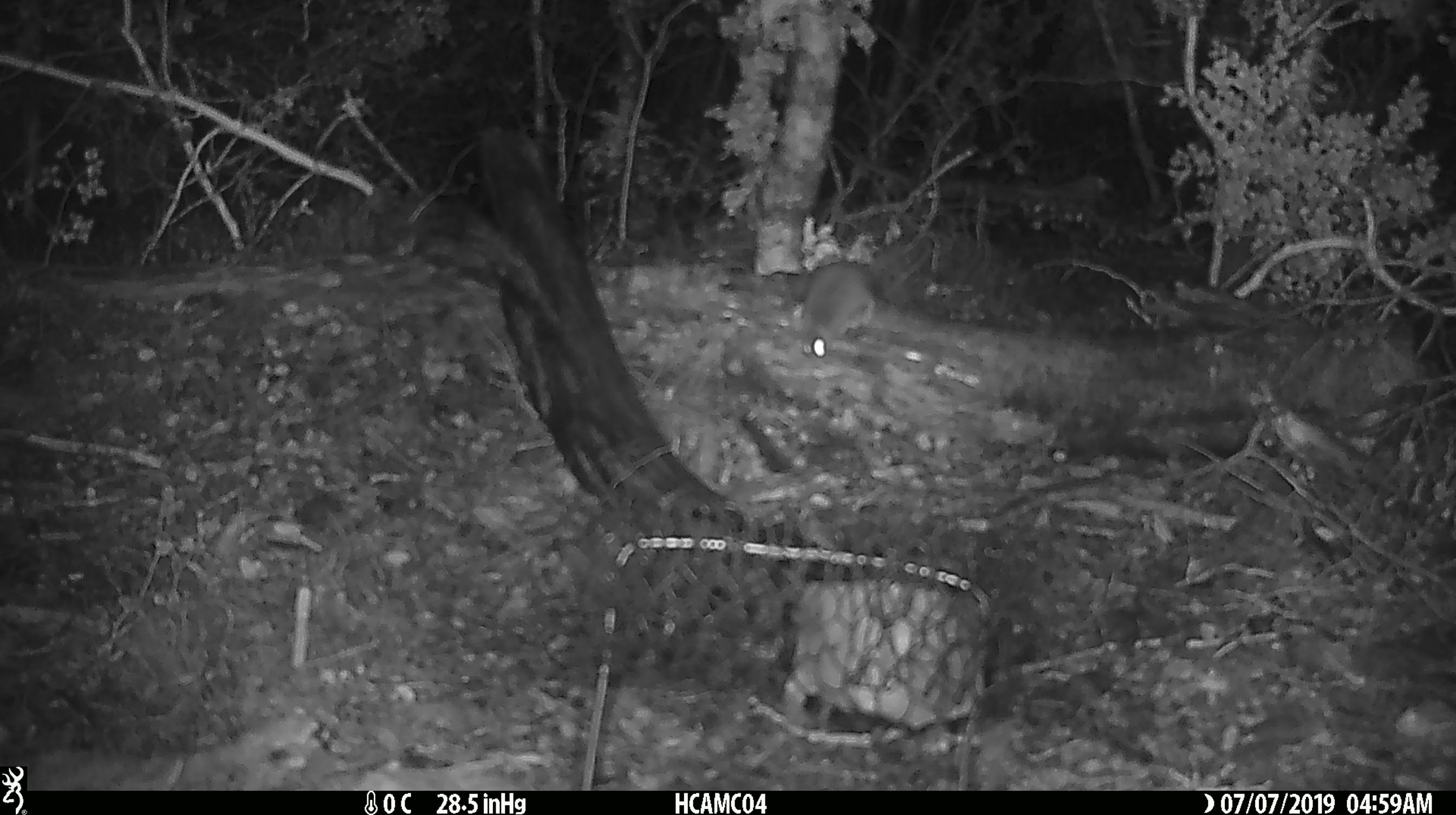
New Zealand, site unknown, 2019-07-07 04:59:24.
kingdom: Animalia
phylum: Chordata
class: Mammalia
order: Rodentia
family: Muridae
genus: Mus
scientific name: Mus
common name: mouse